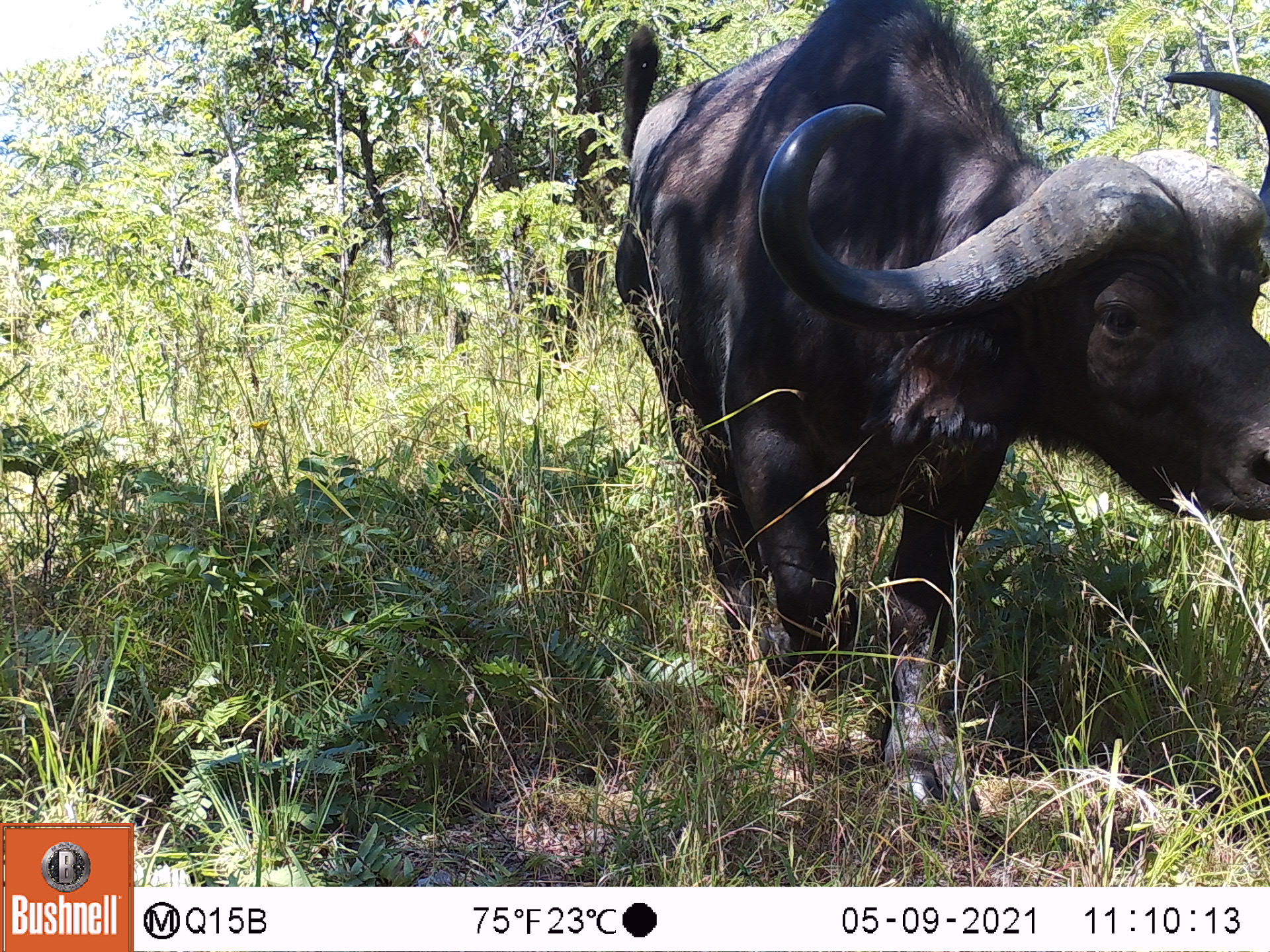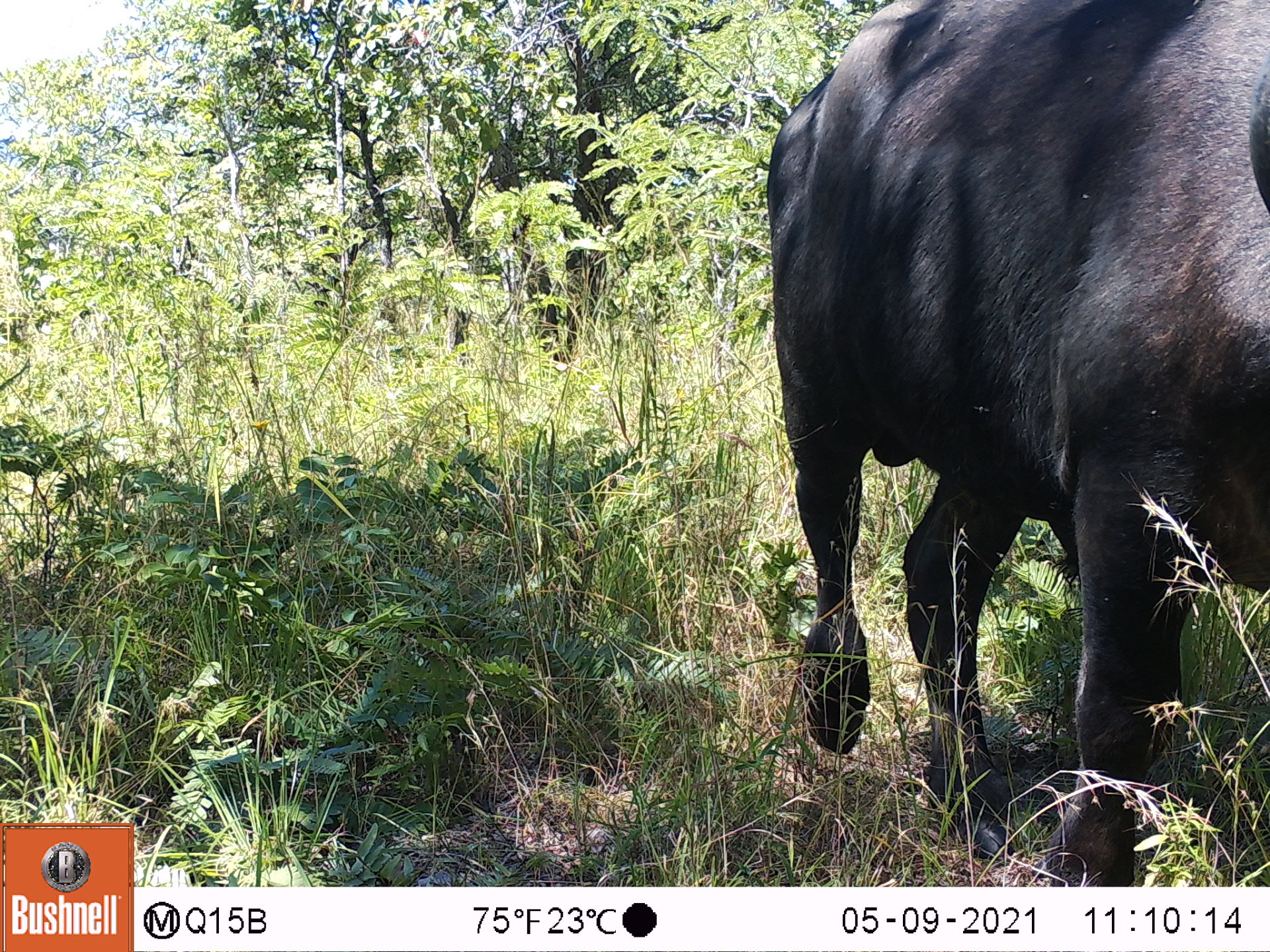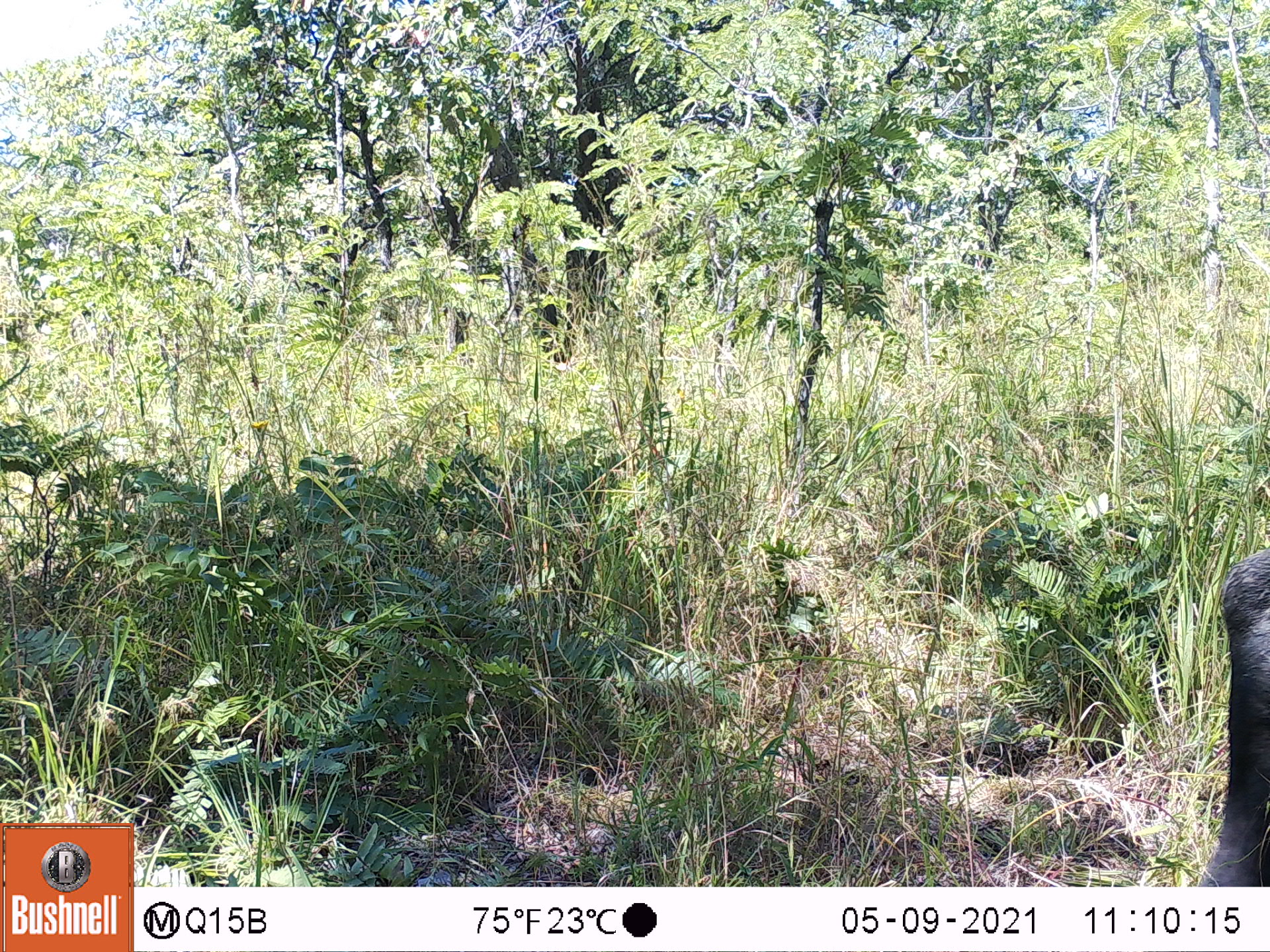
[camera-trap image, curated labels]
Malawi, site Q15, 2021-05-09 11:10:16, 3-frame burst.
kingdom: Animalia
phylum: Chordata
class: Mammalia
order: Artiodactyla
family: Bovidae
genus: Syncerus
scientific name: Syncerus caffer caffer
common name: cape buffalo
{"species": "cape buffalo (Syncerus caffer caffer)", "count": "1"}